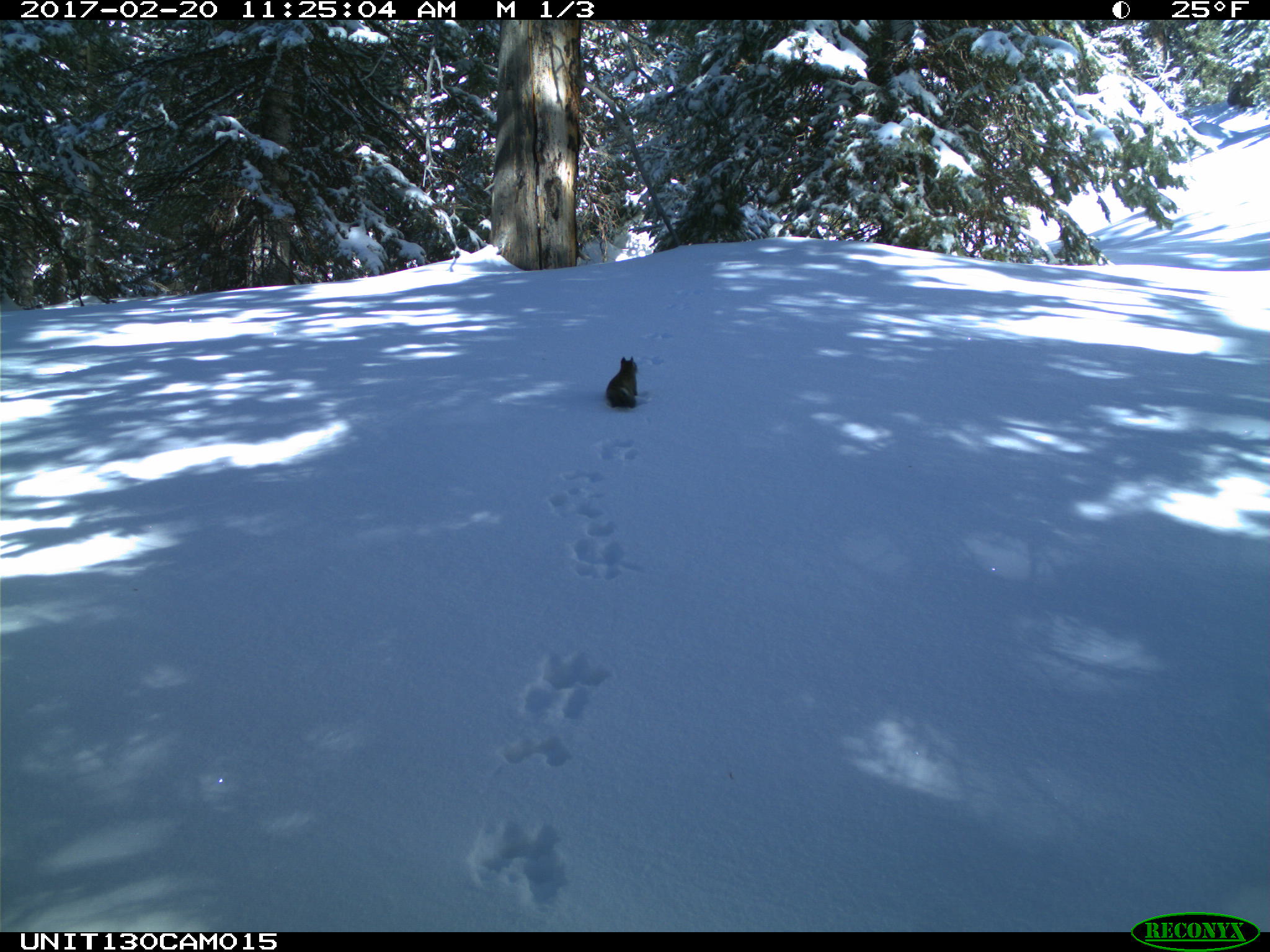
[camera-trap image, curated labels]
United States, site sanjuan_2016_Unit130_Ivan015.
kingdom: Animalia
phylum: Chordata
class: Mammalia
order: Rodentia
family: Sciuridae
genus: Tamiasciurus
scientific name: Tamiasciurus hudsonicus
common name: american red squirrel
Tamiasciurus hudsonicus (american red squirrel).